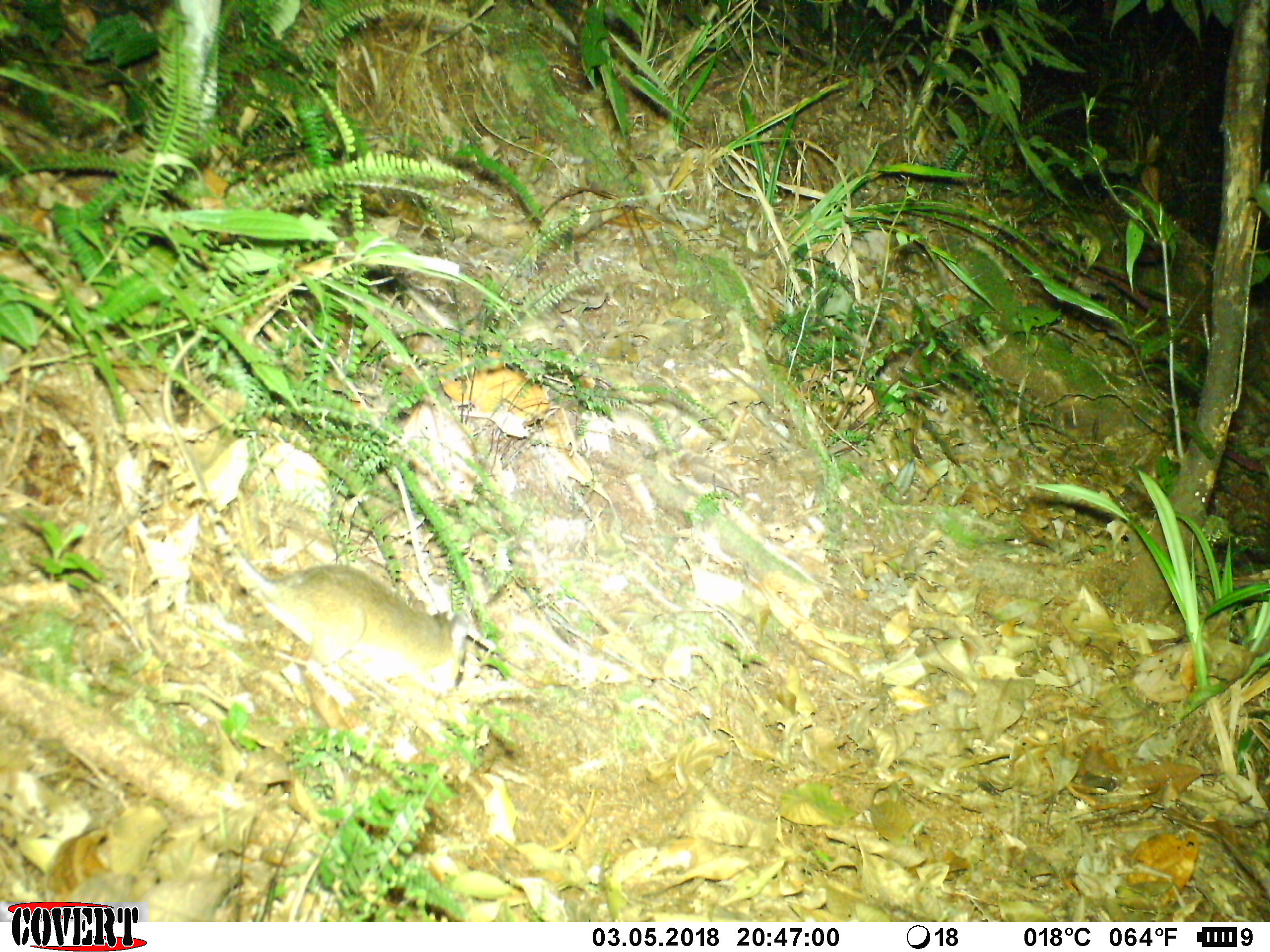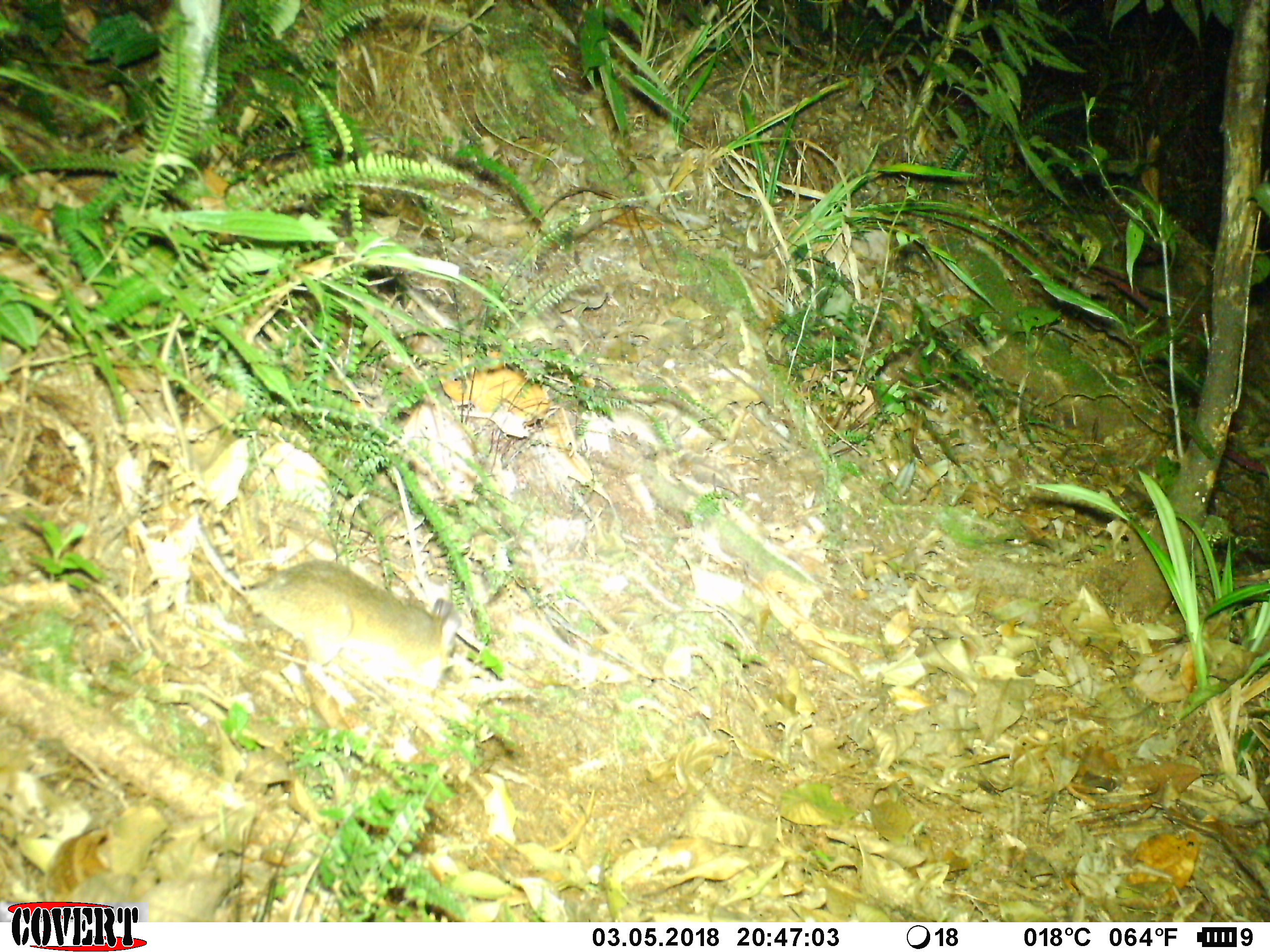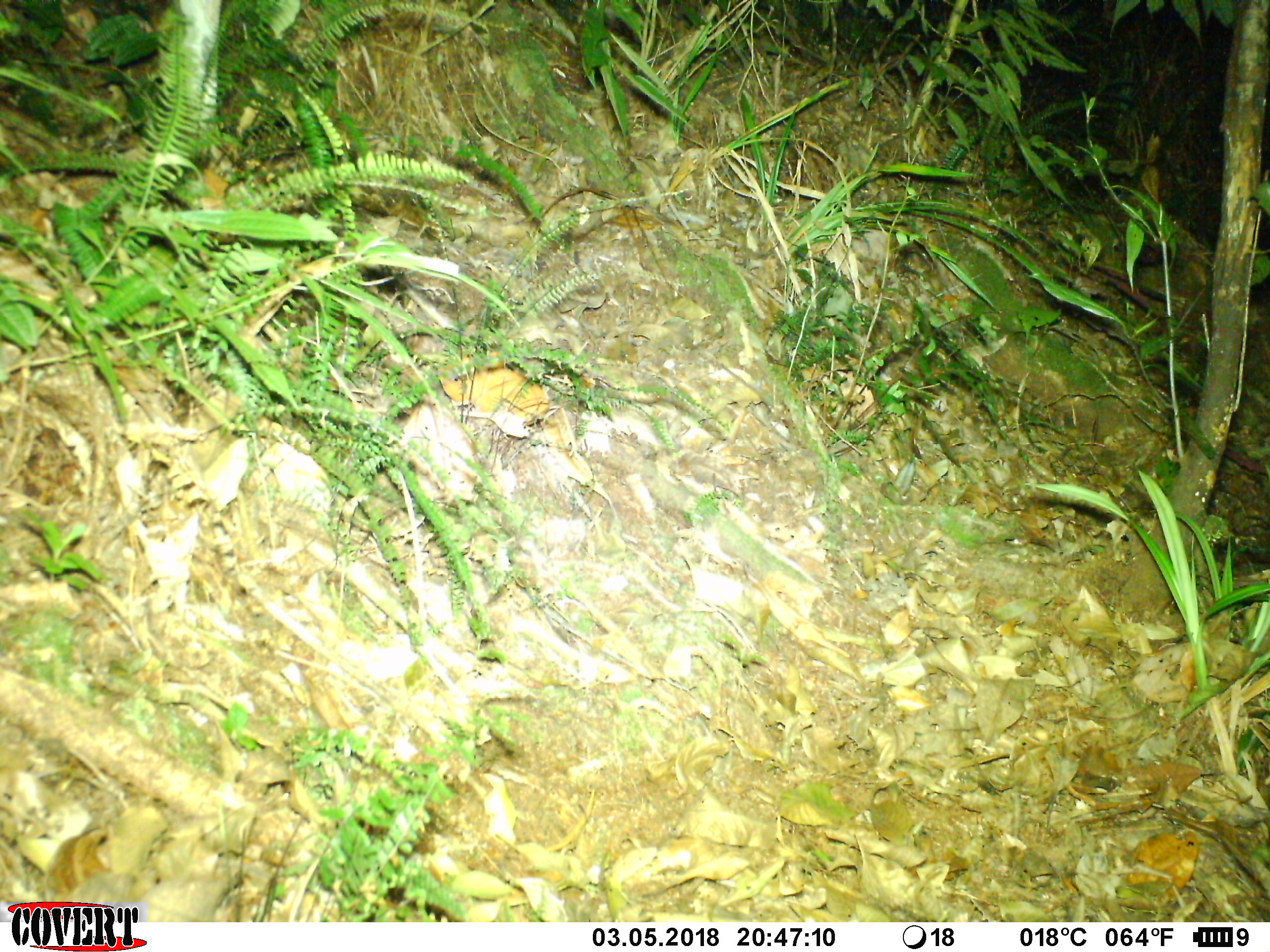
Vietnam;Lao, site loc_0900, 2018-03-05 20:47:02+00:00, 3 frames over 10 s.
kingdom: Animalia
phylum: Chordata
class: Mammalia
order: Rodentia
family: Muridae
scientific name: Muridae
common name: old-world mice and rats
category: unidentified murid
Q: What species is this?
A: Unidentified murid (old-world mice and rats) (Muridae).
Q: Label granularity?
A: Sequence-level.